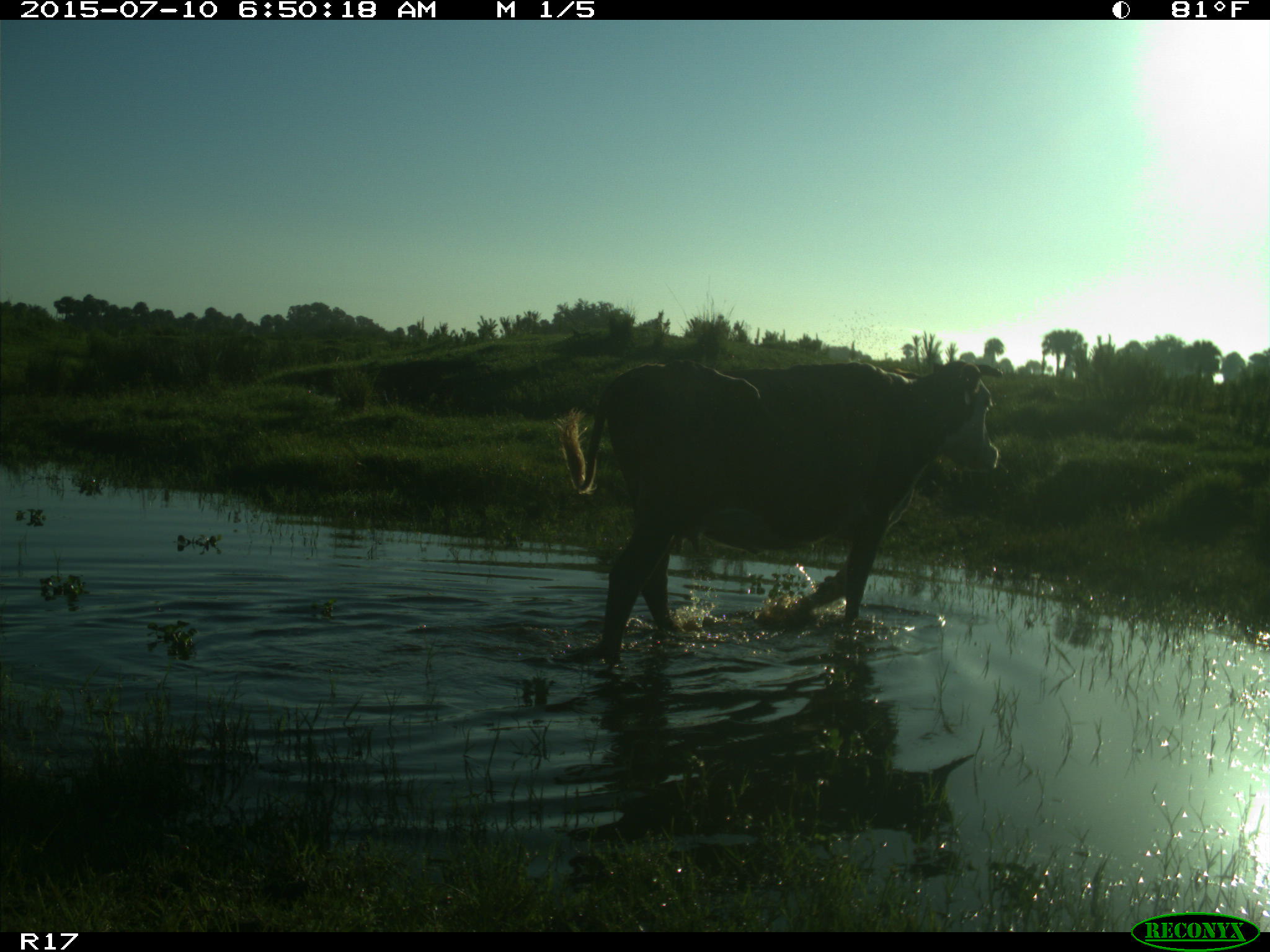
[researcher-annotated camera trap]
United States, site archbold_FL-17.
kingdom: Animalia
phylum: Chordata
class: Mammalia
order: Artiodactyla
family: Bovidae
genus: Bos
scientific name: Bos taurus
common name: domestic cow